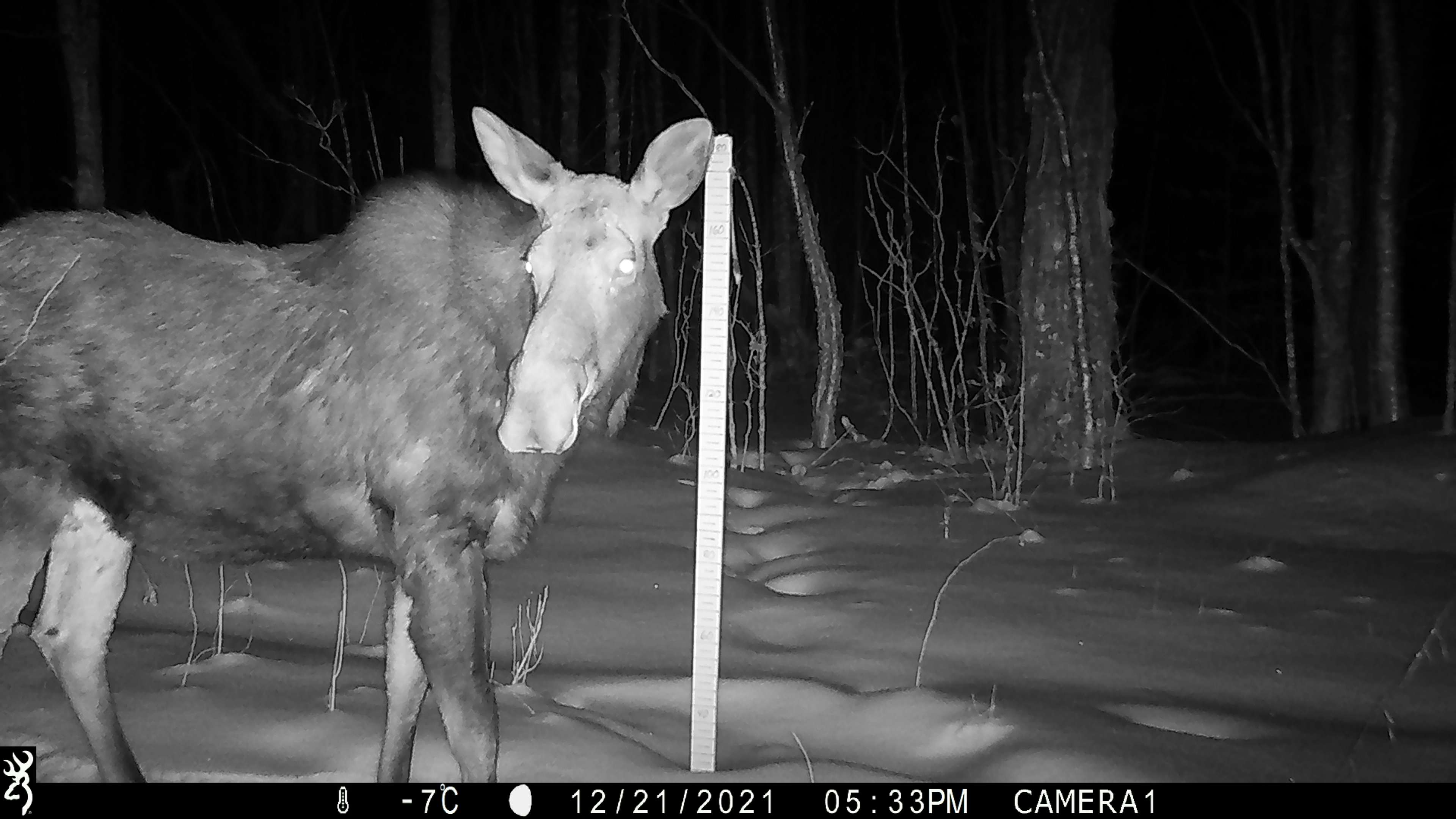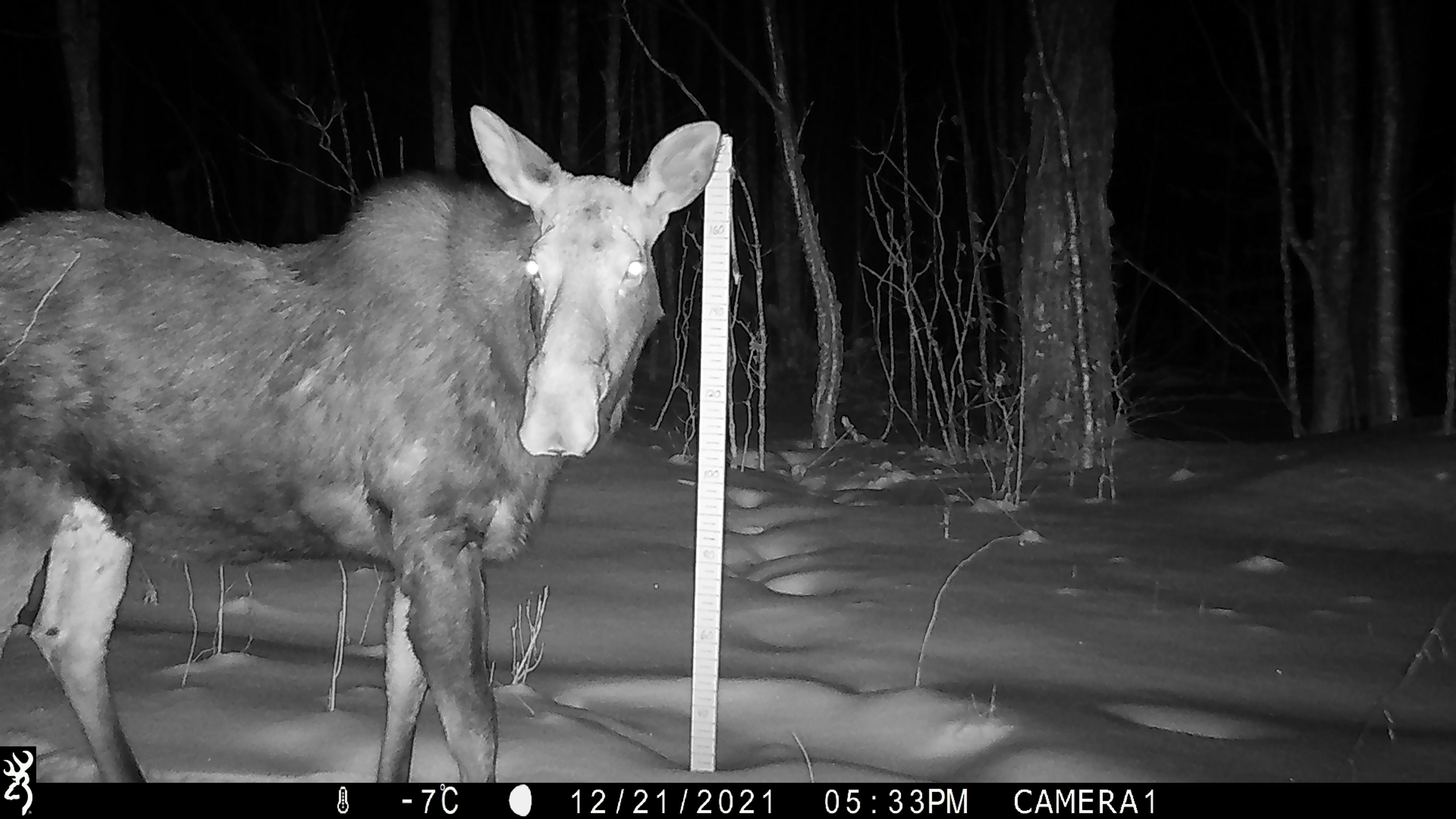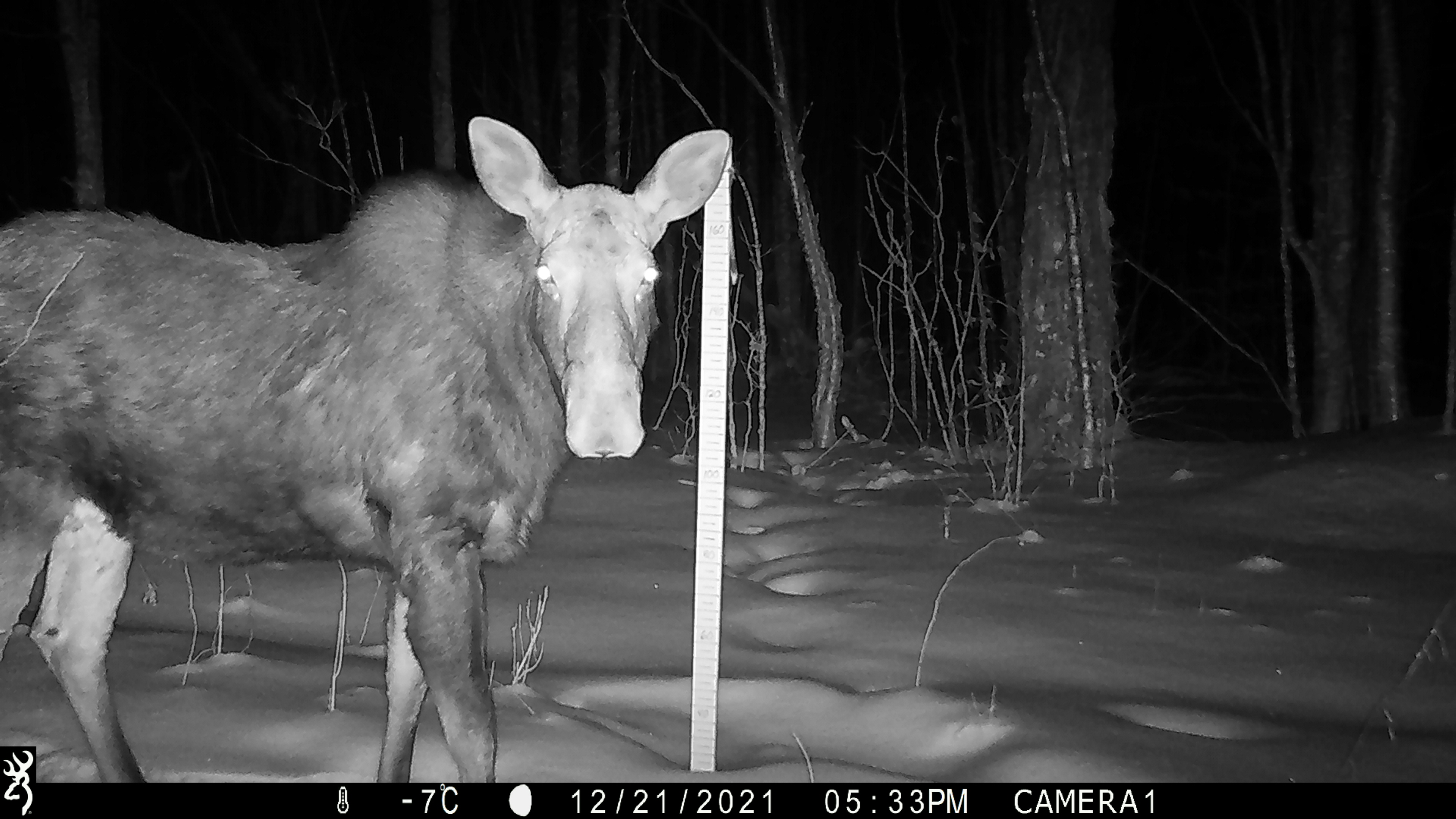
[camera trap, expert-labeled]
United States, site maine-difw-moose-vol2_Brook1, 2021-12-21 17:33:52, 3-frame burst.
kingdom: Animalia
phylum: Chordata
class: Mammalia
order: Artiodactyla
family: Cervidae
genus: Alces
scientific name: Alces alces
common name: moose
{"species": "moose (Alces alces)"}